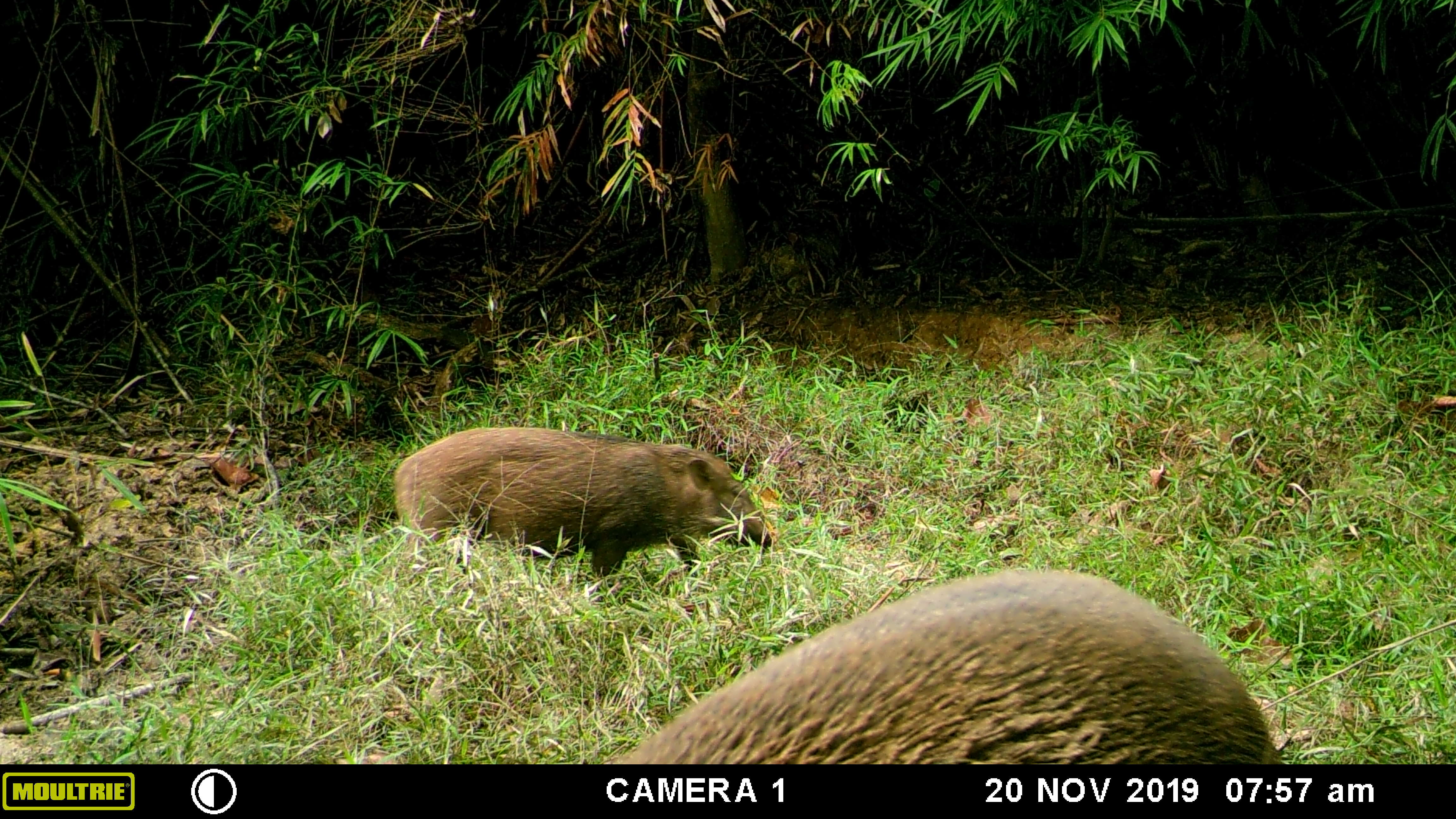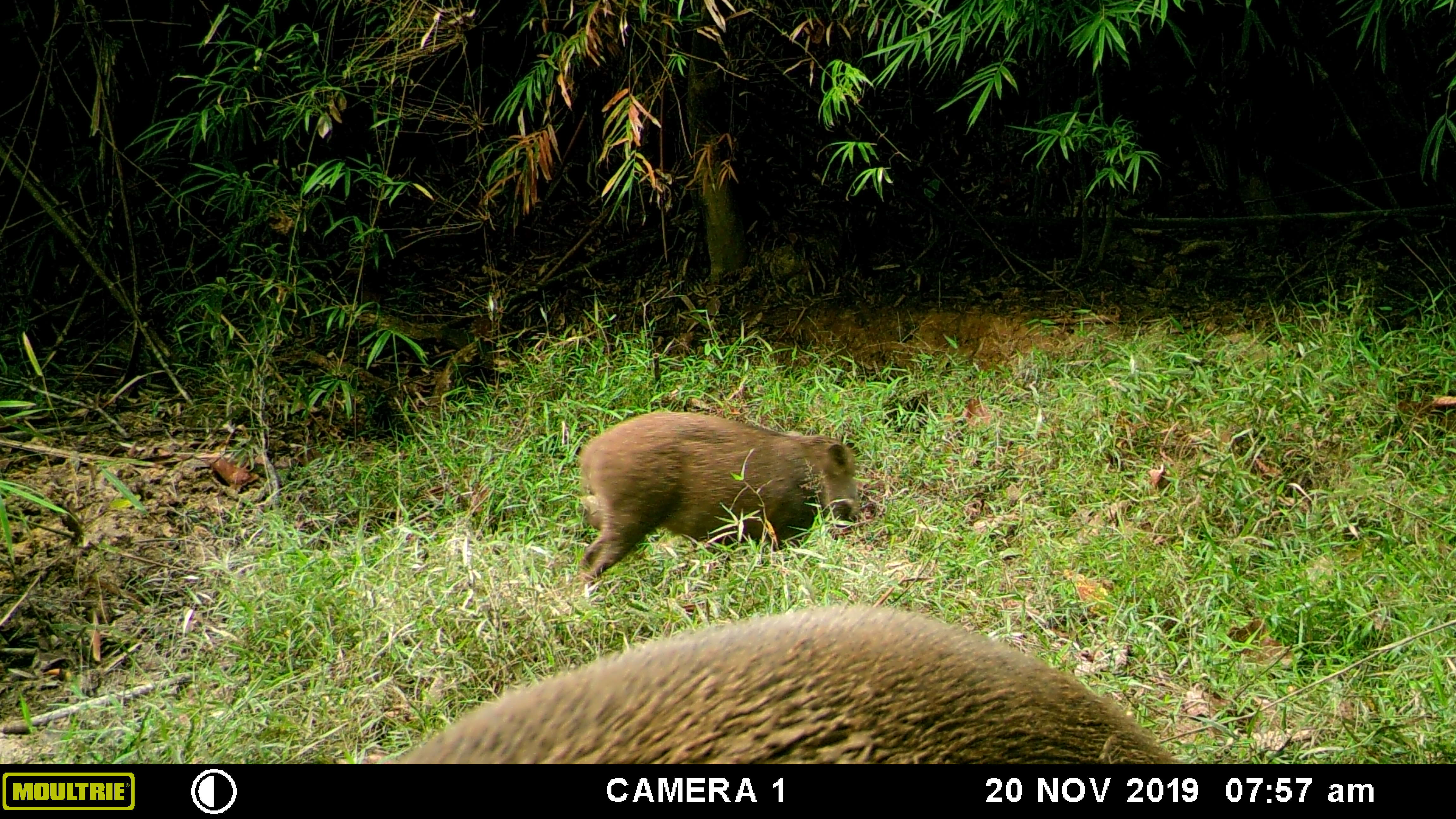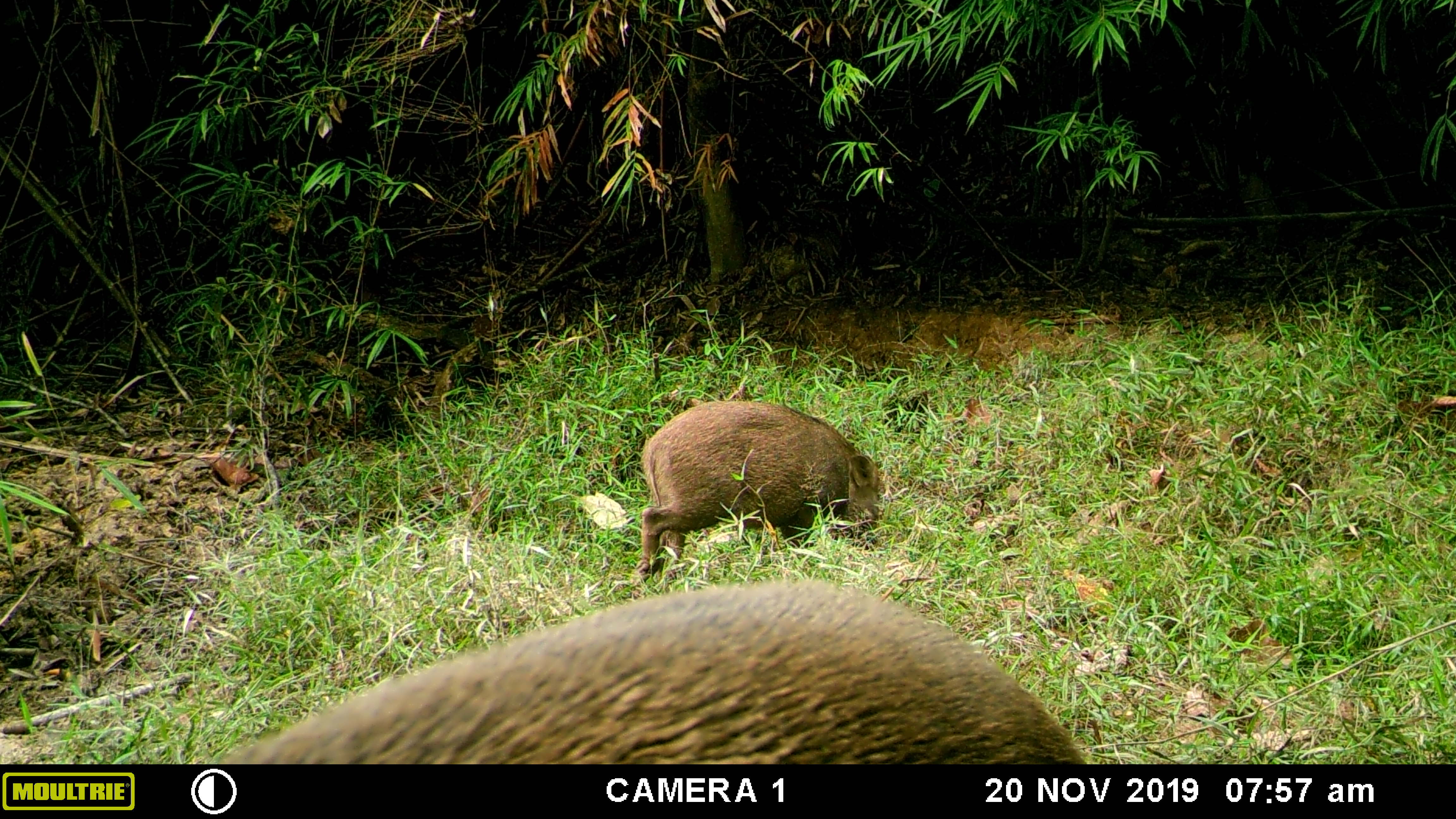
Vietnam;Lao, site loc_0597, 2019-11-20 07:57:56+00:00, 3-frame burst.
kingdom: Animalia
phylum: Chordata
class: Mammalia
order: Artiodactyla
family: Suidae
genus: Sus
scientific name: Sus scrofa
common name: eurasian wild pig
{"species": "eurasian wild pig (Sus scrofa)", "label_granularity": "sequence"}